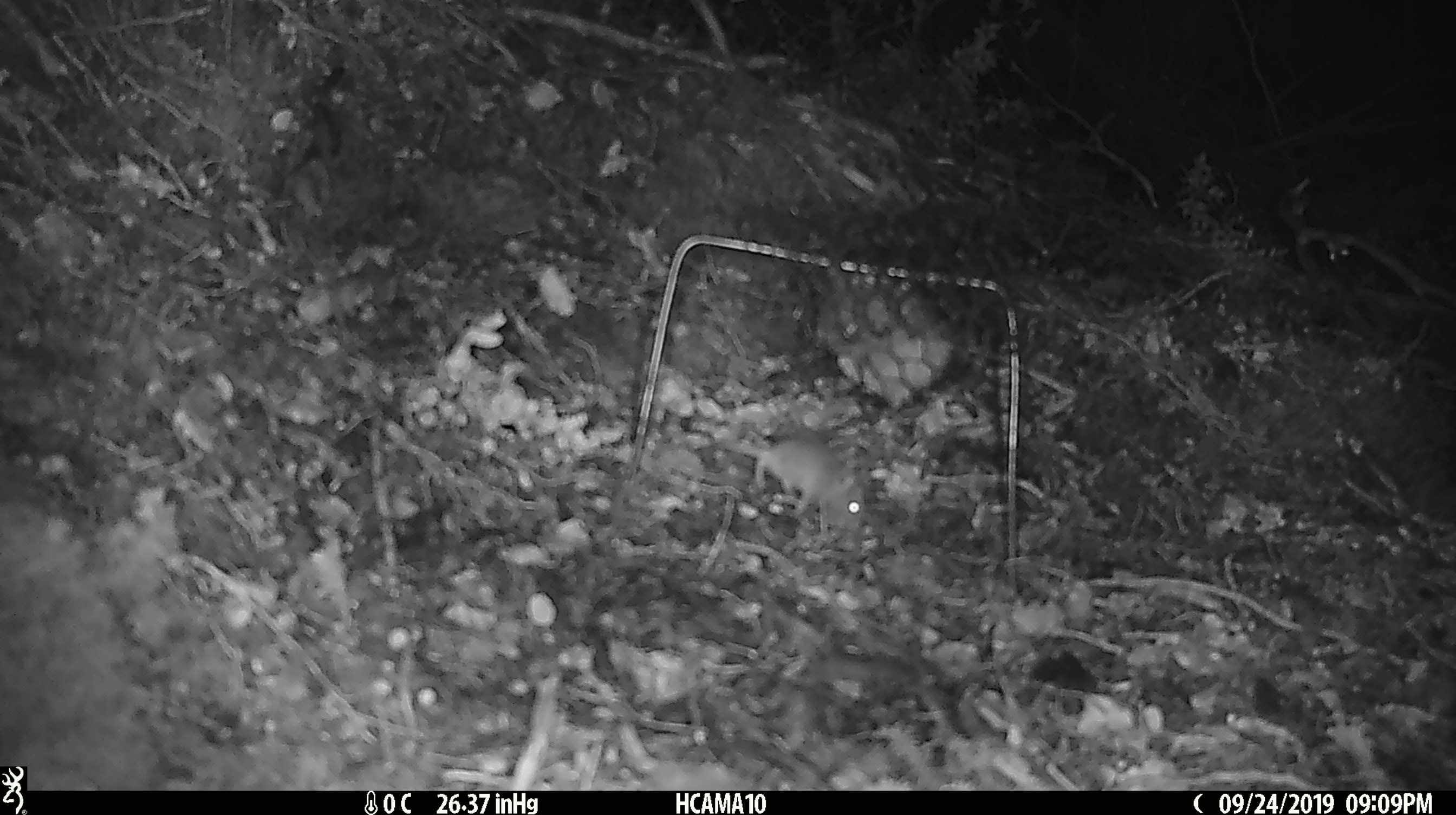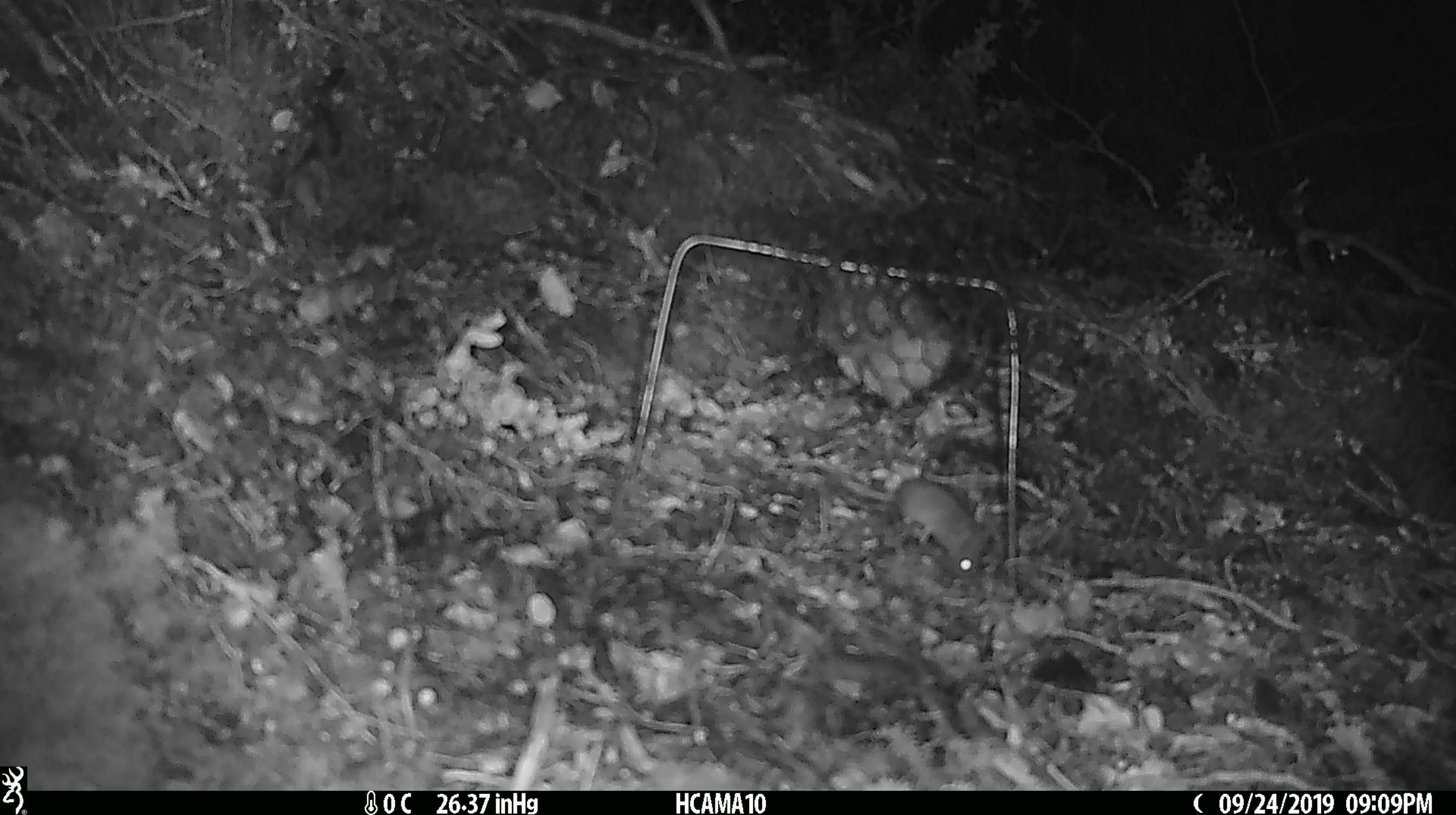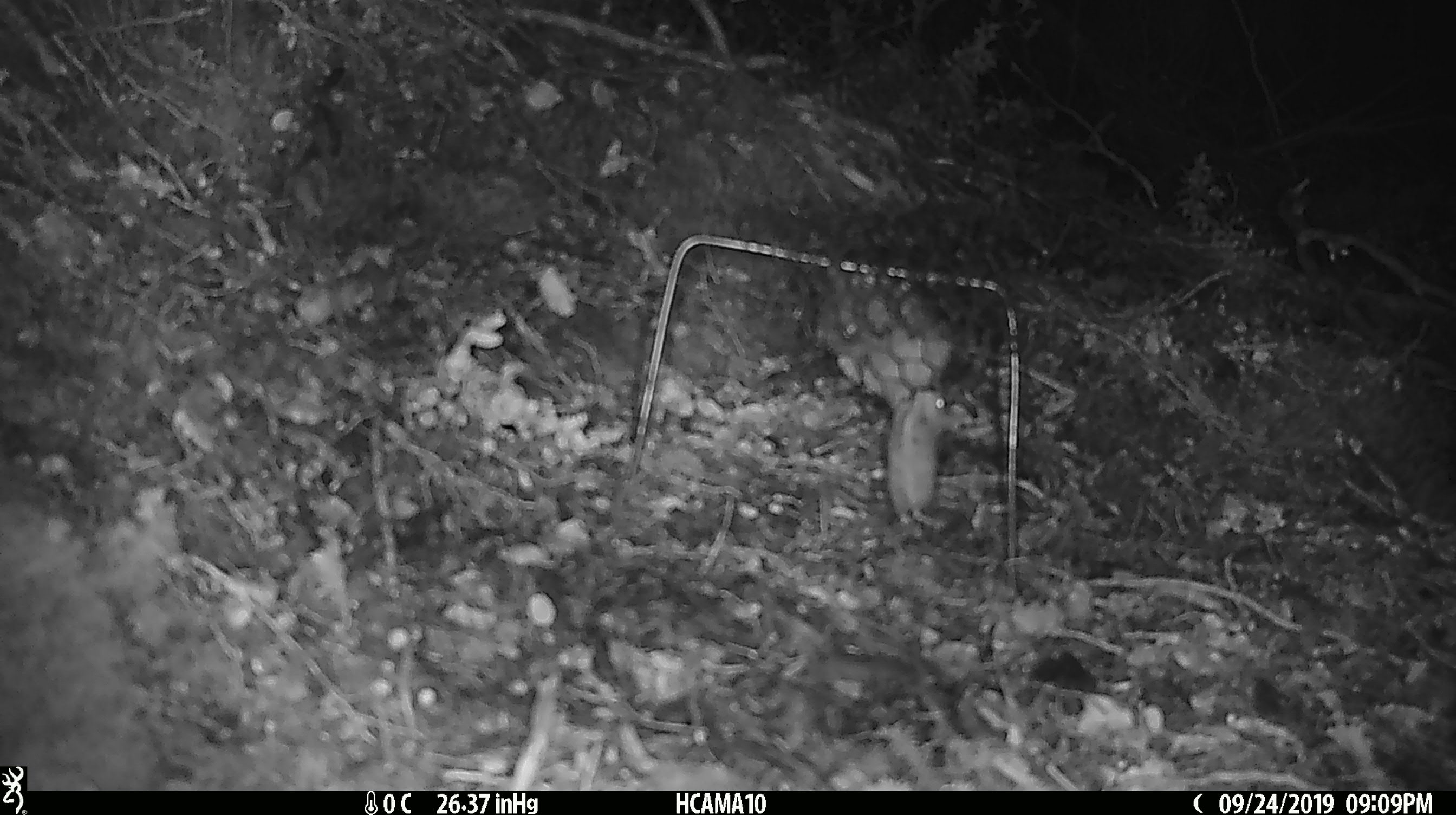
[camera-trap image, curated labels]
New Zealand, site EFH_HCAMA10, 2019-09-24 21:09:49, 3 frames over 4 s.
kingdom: Animalia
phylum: Chordata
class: Mammalia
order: Rodentia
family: Muridae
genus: Mus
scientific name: Mus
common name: mouse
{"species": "mouse (Mus)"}